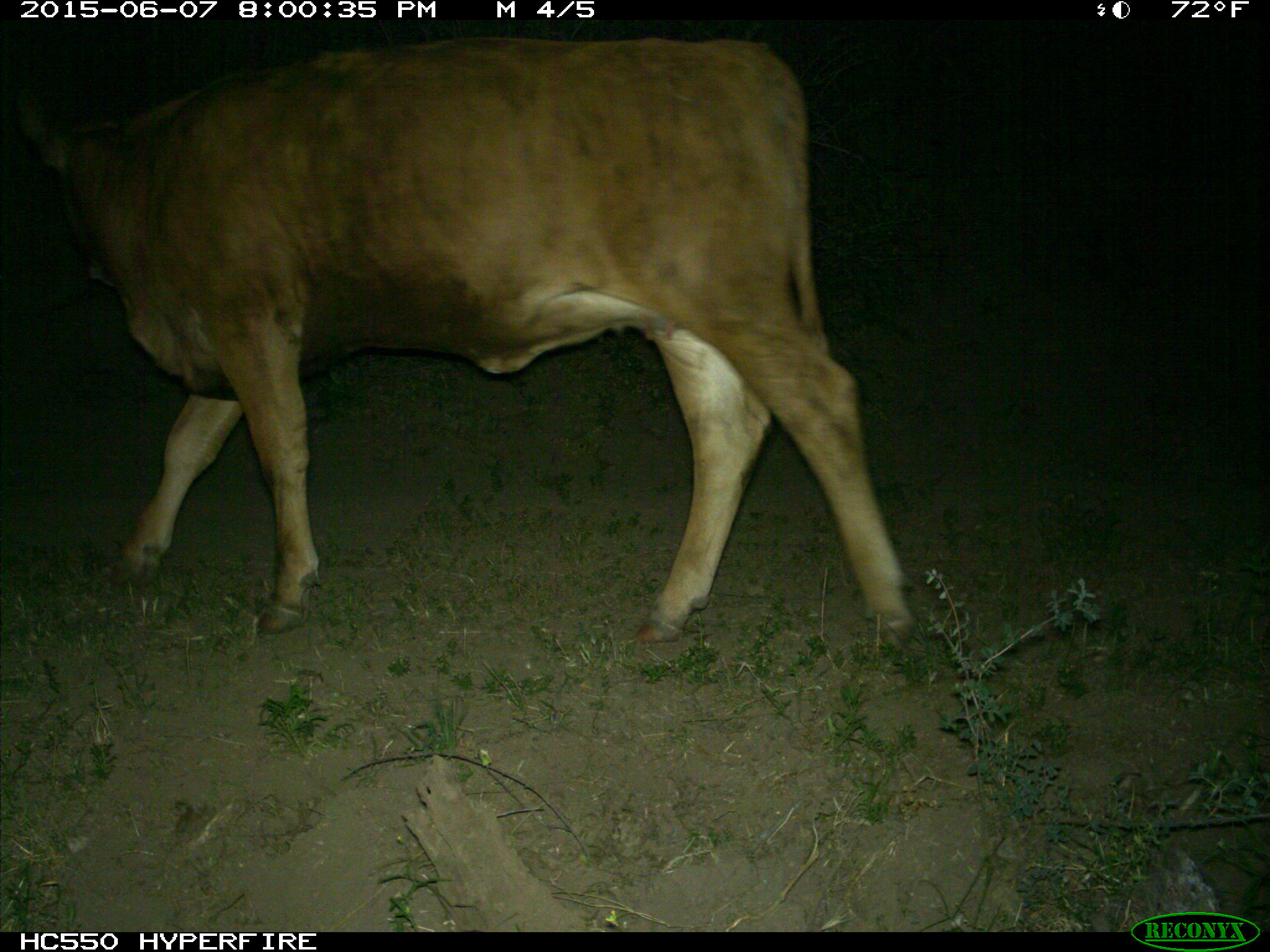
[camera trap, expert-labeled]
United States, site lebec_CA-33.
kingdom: Animalia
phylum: Chordata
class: Mammalia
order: Artiodactyla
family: Bovidae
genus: Bos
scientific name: Bos taurus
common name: domestic cow